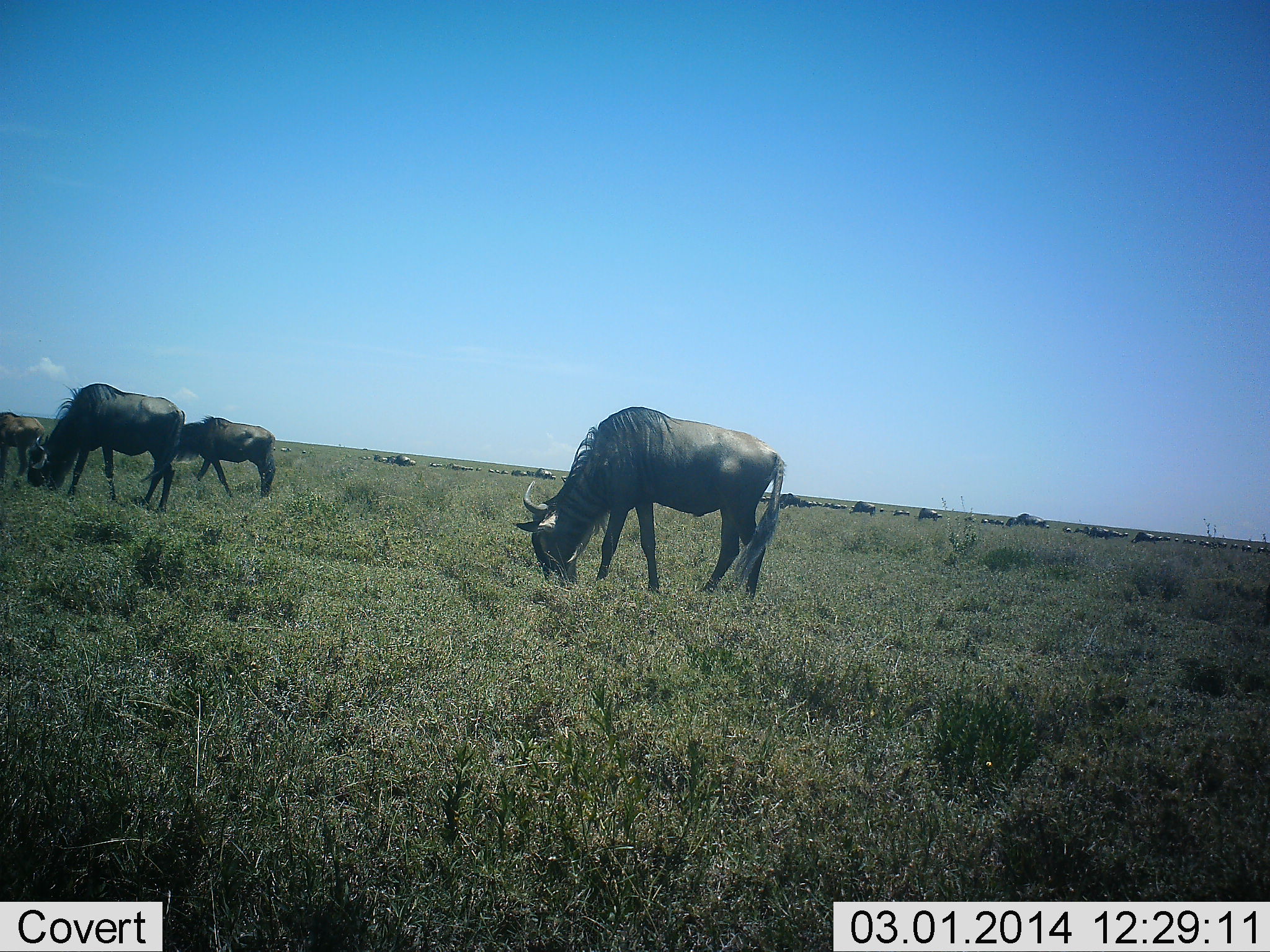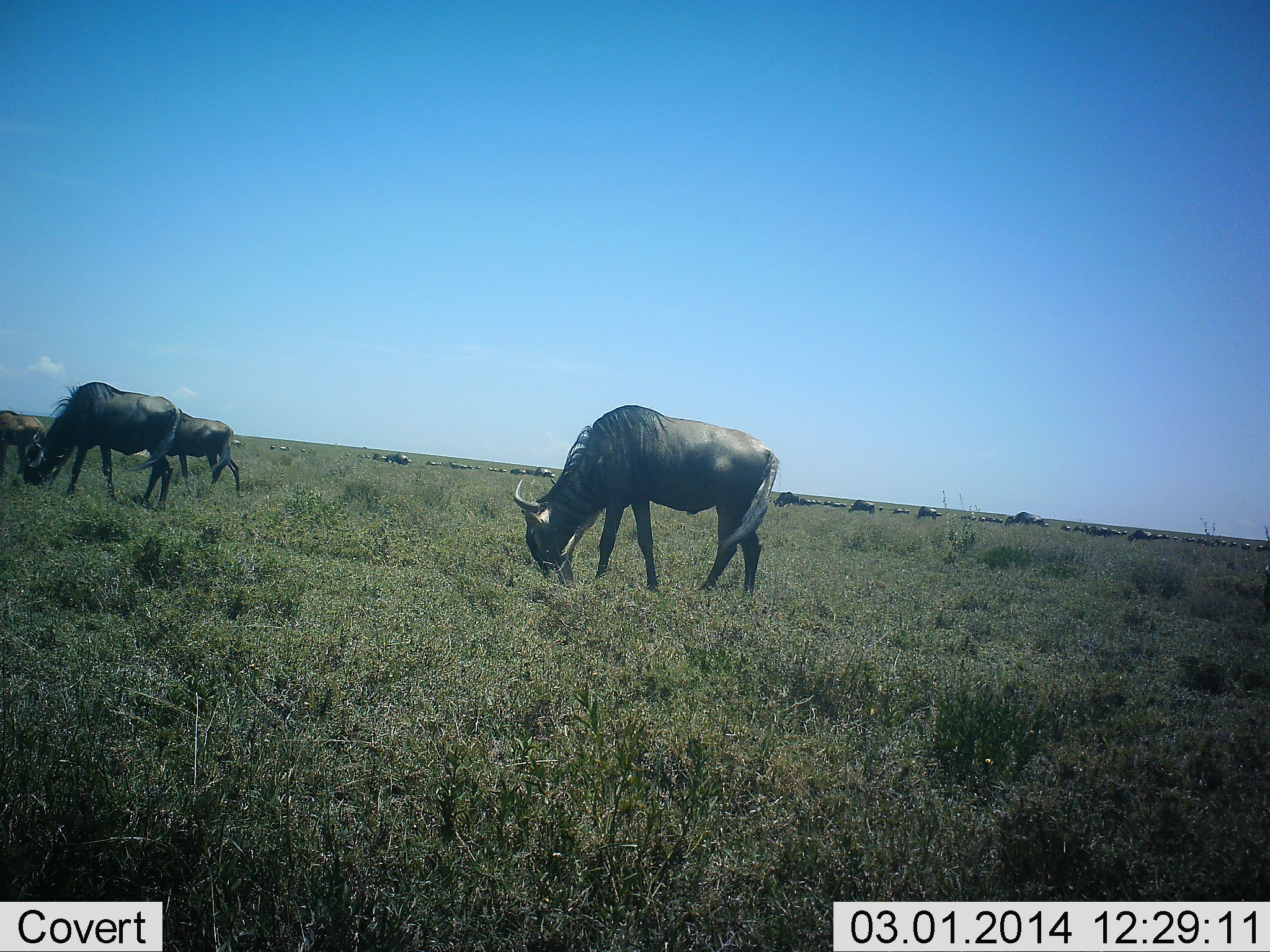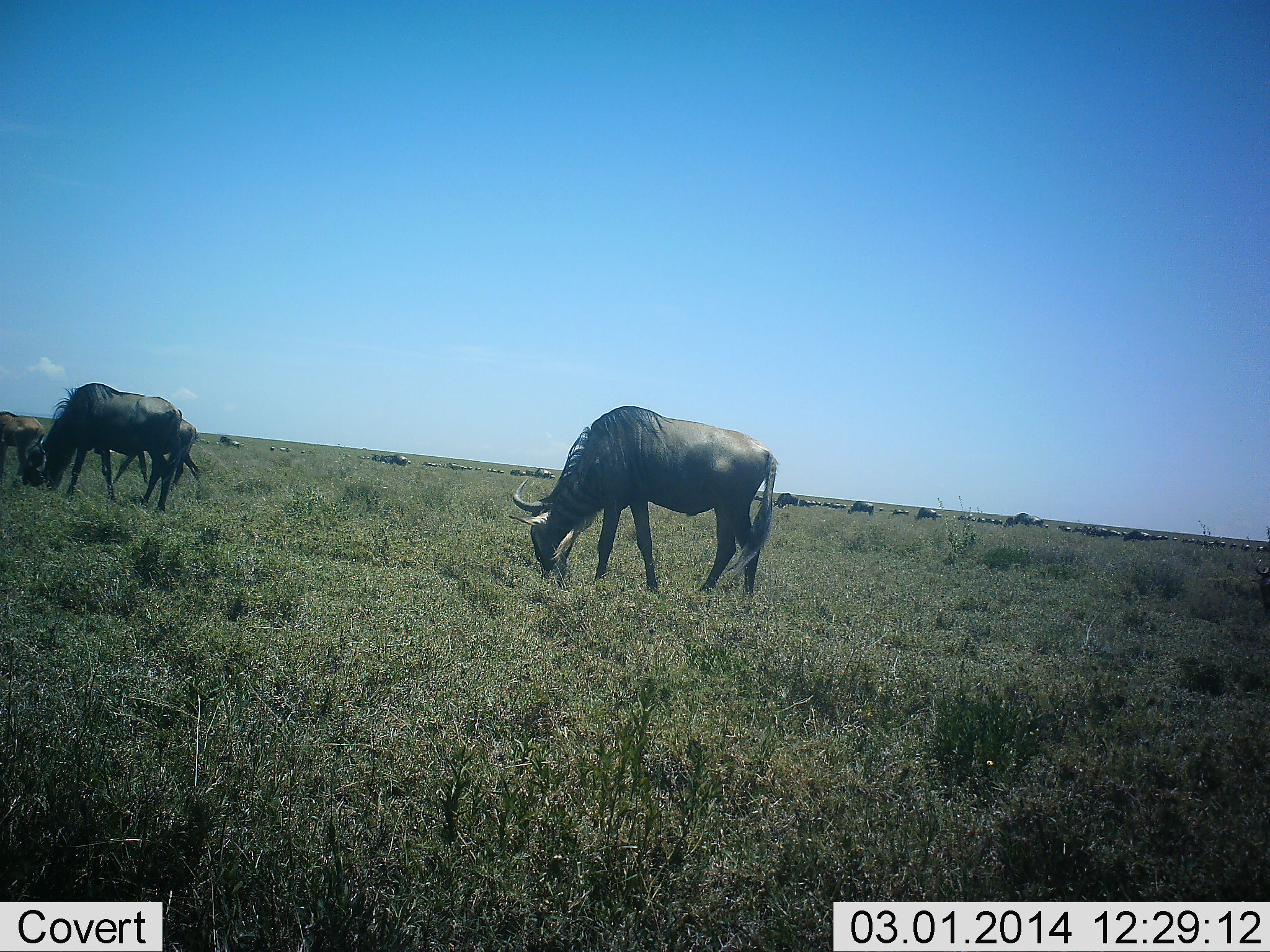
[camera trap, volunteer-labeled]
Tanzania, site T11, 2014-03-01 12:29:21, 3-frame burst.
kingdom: Animalia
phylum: Chordata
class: Mammalia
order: Artiodactyla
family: Bovidae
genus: Connochaetes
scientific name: Connochaetes taurinus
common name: blue wildebeest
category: wildebeest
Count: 11-50.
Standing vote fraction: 23%.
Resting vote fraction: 5%.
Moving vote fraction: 32%.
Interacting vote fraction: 3%.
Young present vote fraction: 6%.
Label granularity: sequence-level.